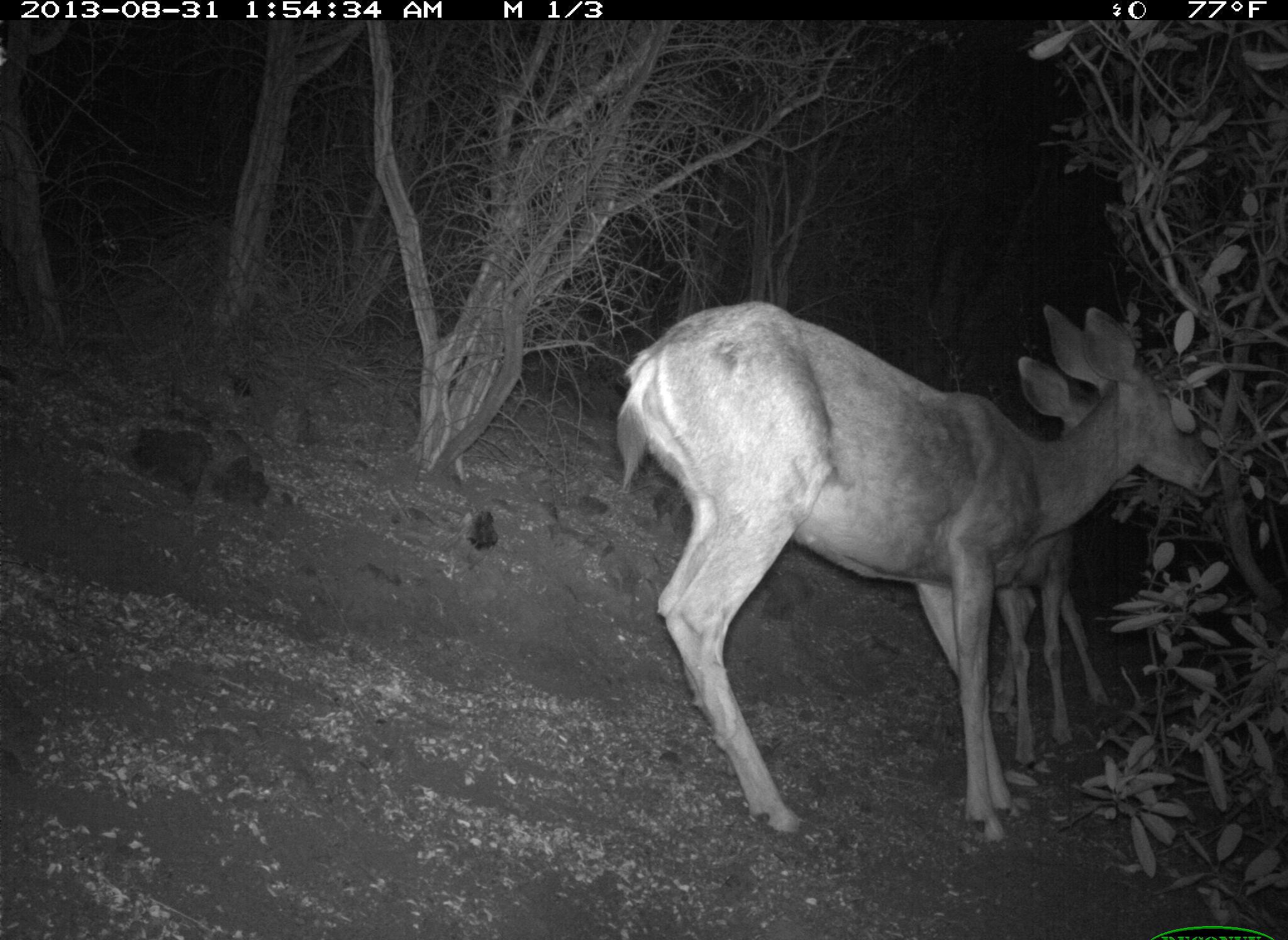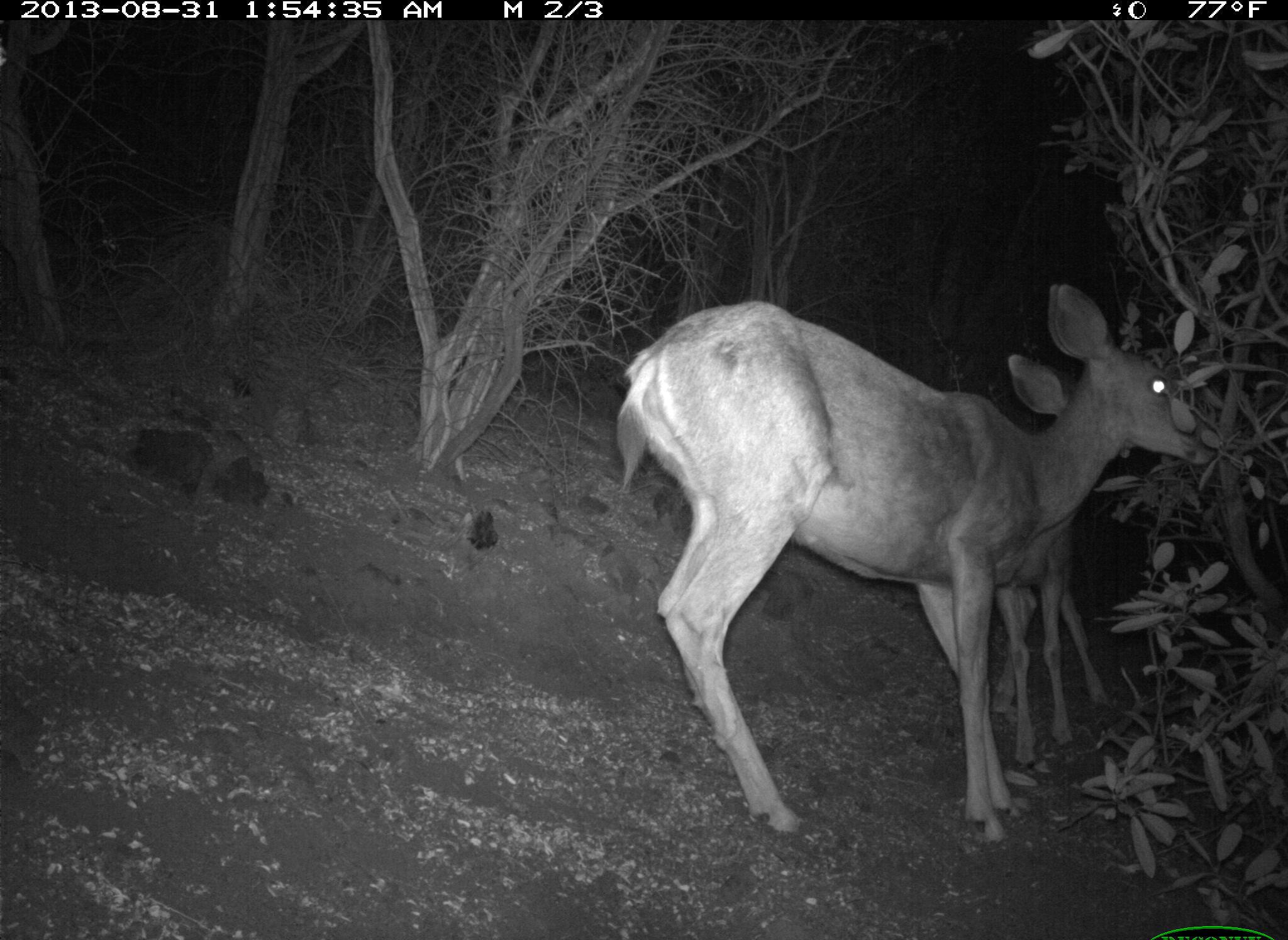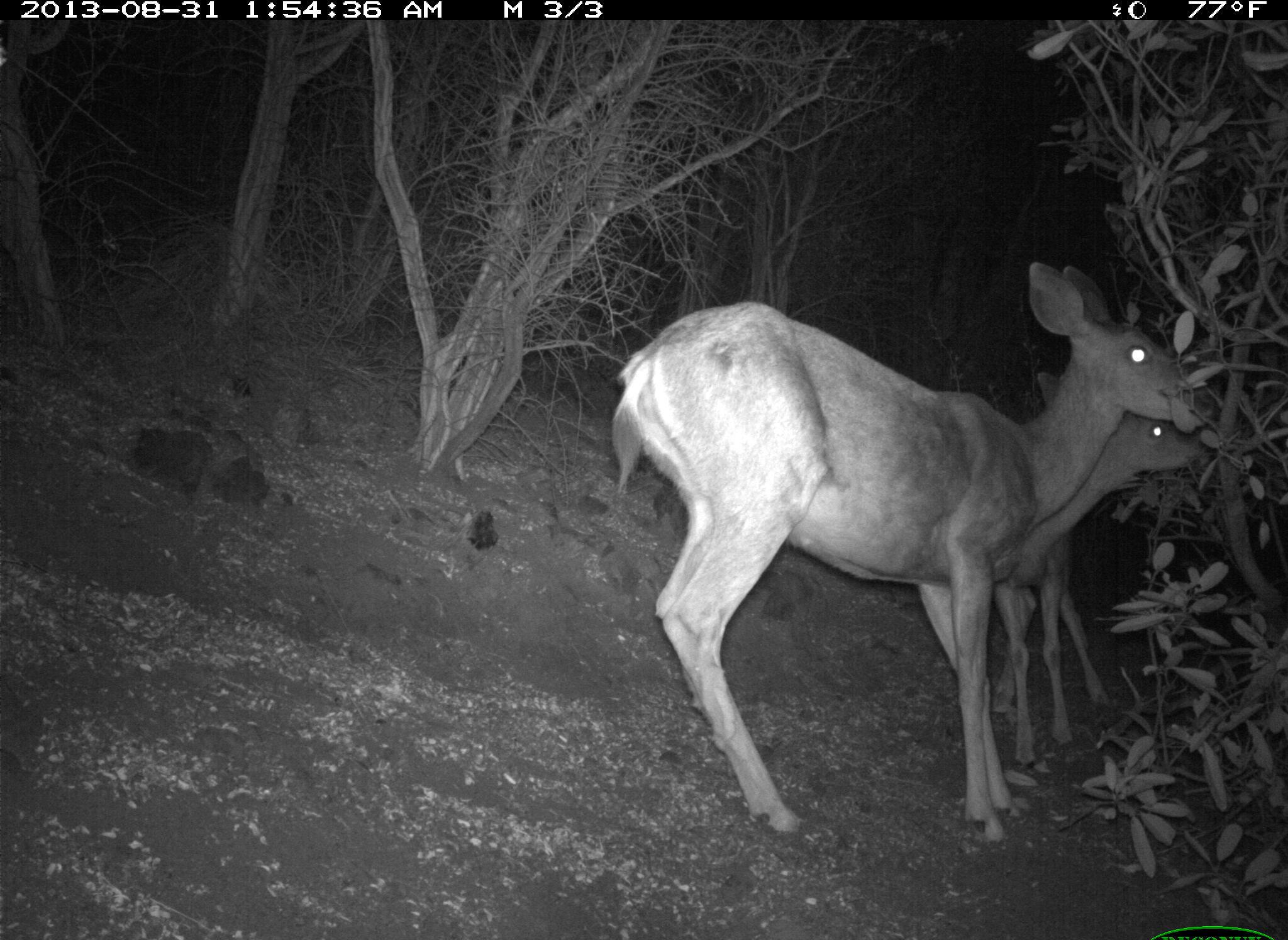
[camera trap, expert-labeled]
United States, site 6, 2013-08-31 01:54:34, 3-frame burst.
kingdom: Animalia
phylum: Chordata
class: Mammalia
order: Artiodactyla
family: Cervidae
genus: Odocoileus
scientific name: Odocoileus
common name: deer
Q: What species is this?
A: Deer (Odocoileus).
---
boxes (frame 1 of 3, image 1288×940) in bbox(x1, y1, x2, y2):
deer: bbox(617, 306, 1225, 856); bbox(996, 354, 1122, 775)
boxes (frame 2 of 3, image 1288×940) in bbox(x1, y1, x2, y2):
deer: bbox(616, 286, 1217, 859); bbox(1004, 352, 1121, 770)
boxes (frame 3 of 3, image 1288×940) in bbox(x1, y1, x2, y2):
deer: bbox(608, 262, 1213, 861); bbox(995, 365, 1194, 781)